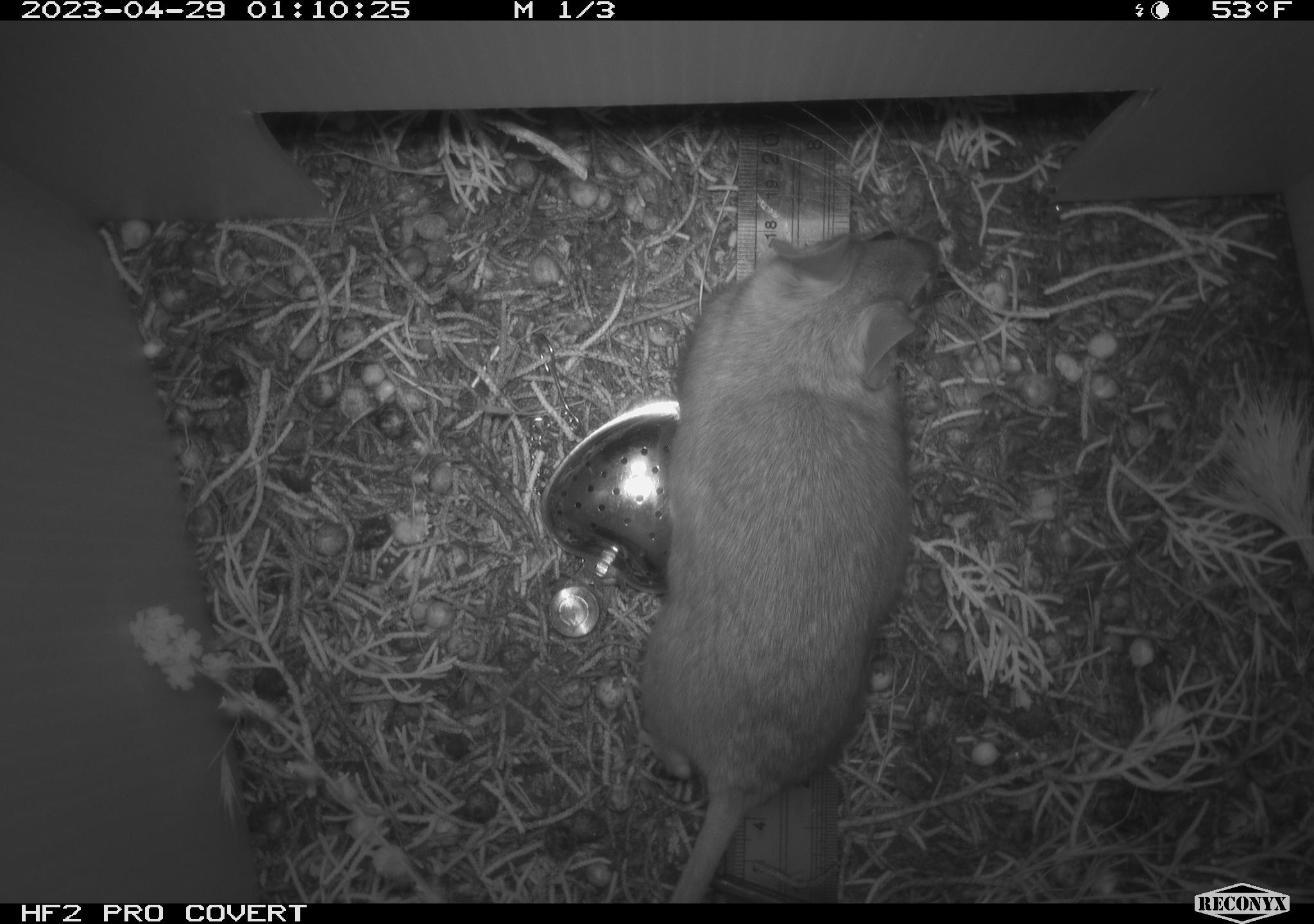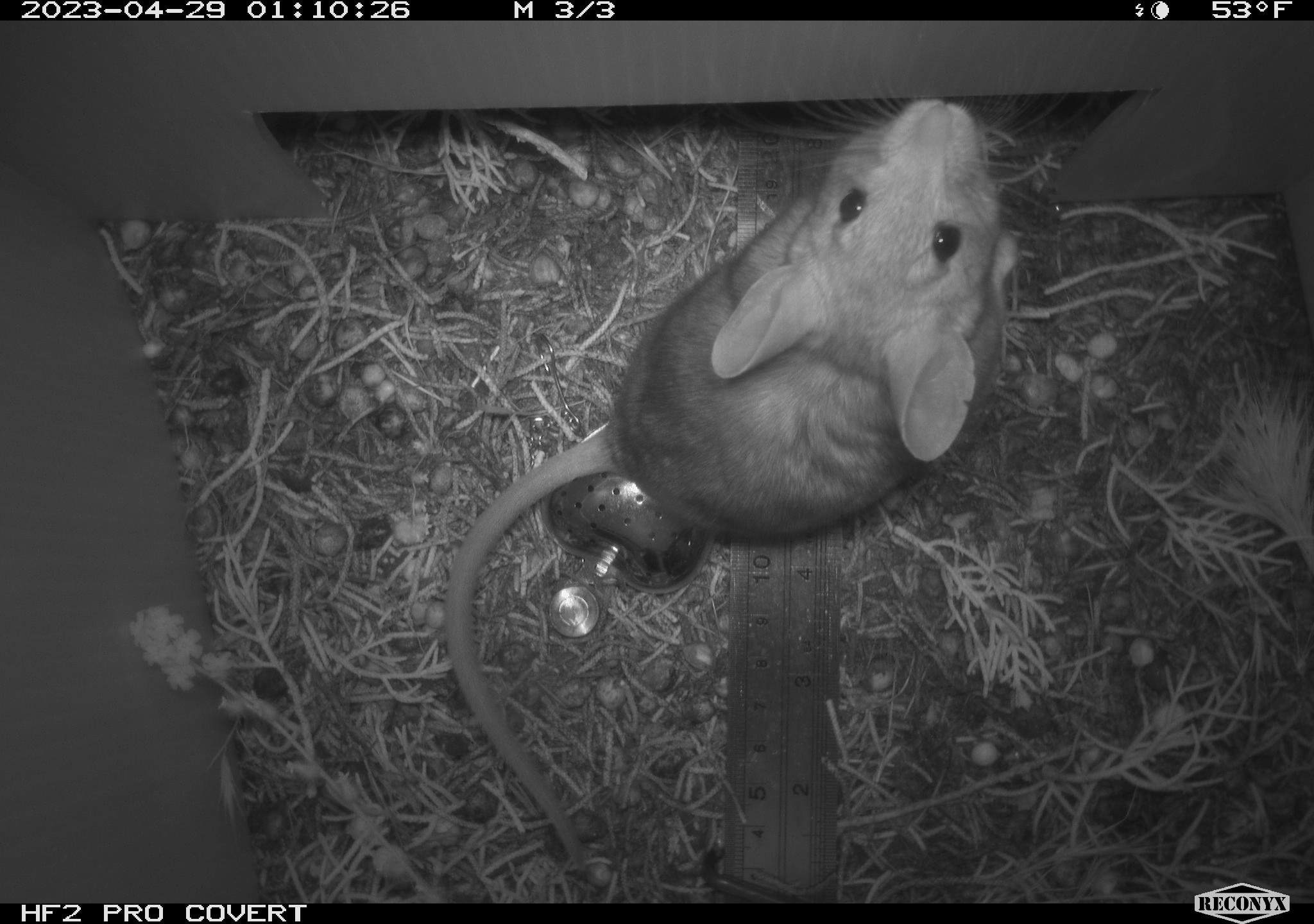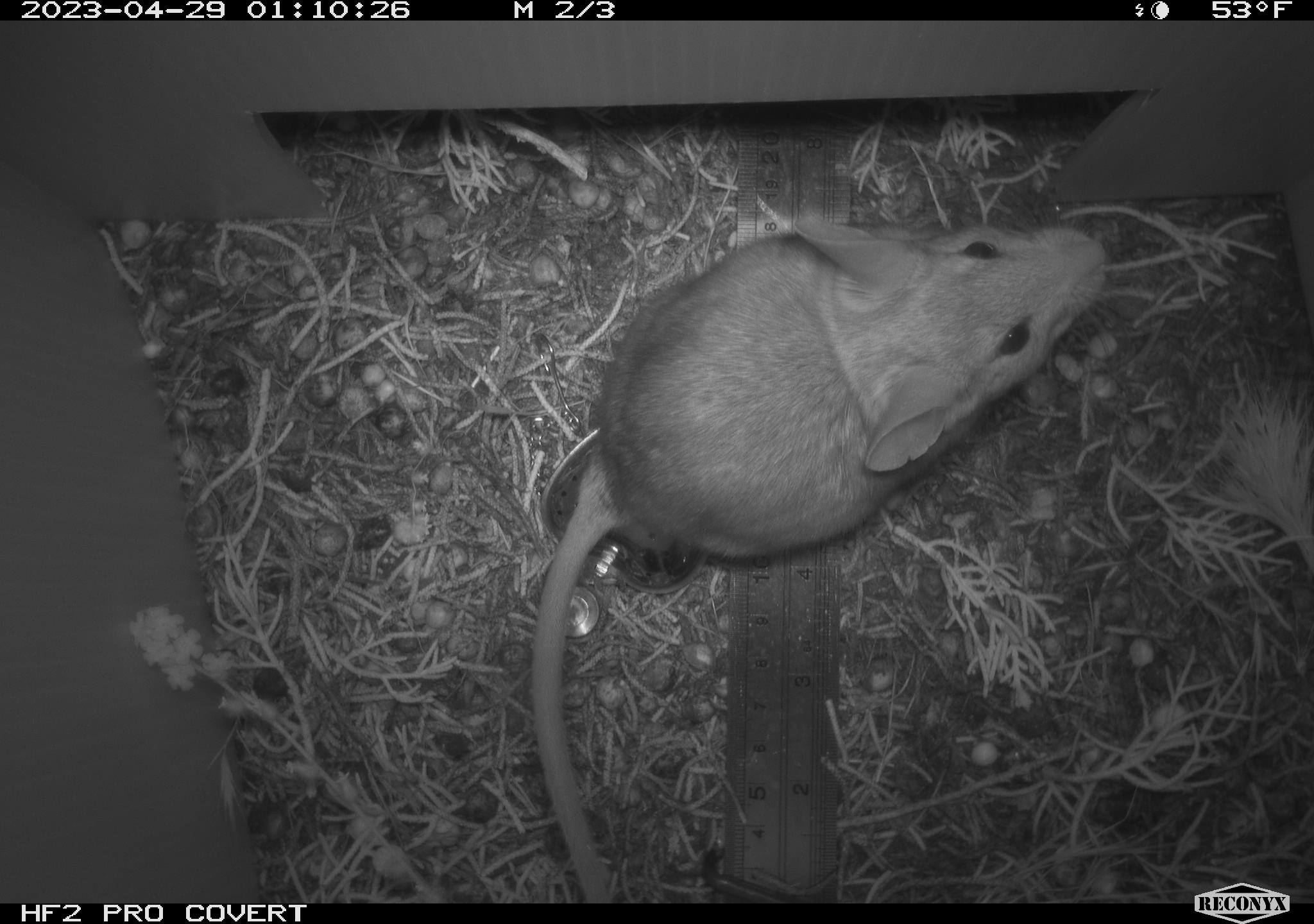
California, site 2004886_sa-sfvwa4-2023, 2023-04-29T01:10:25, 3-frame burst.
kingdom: Animalia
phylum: Chordata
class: Mammalia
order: Rodentia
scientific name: Rodentia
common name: mouse species